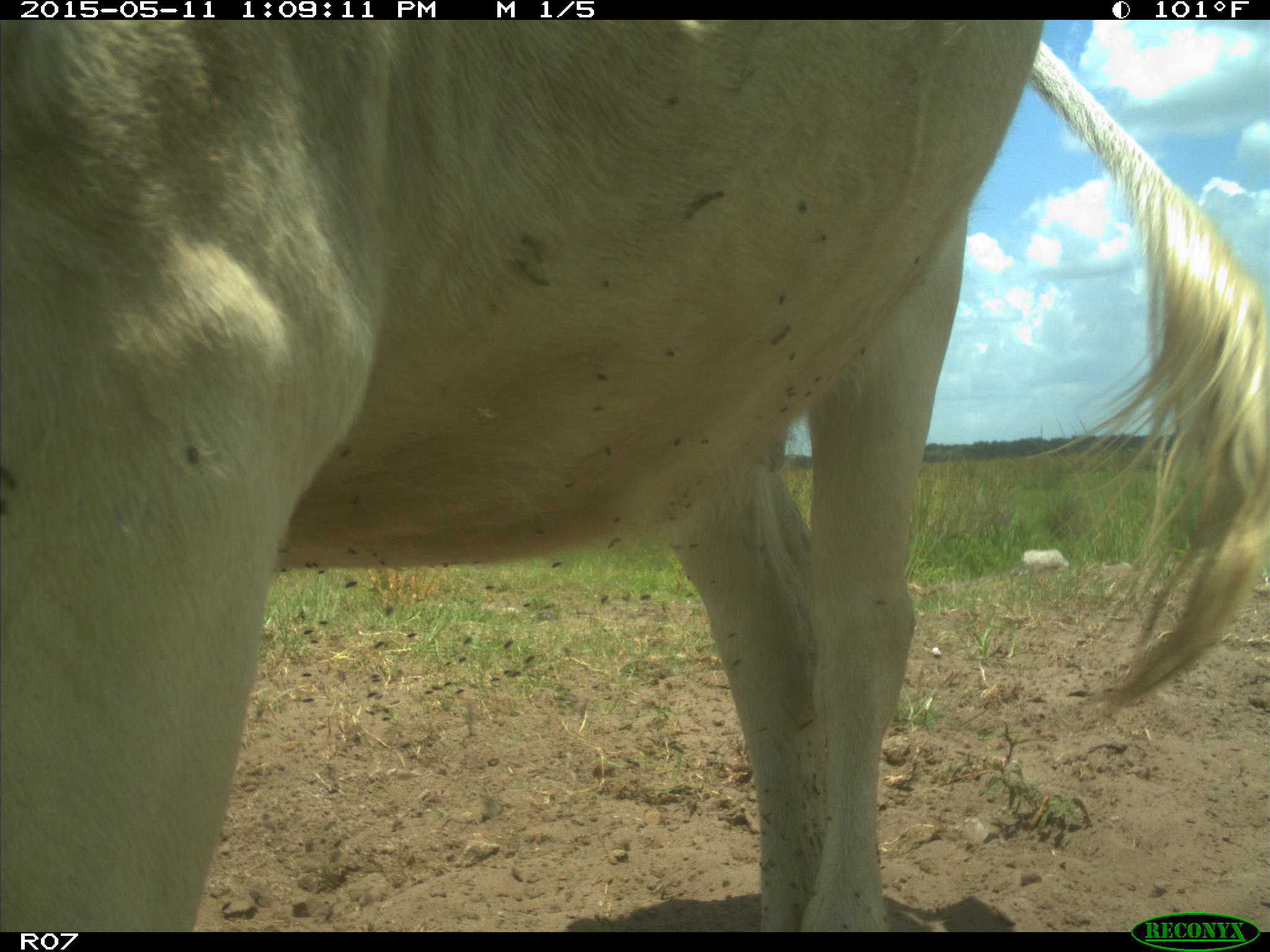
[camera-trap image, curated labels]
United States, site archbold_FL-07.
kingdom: Animalia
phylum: Chordata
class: Mammalia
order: Artiodactyla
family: Bovidae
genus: Bos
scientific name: Bos taurus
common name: domestic cow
Bos taurus (domestic cow).